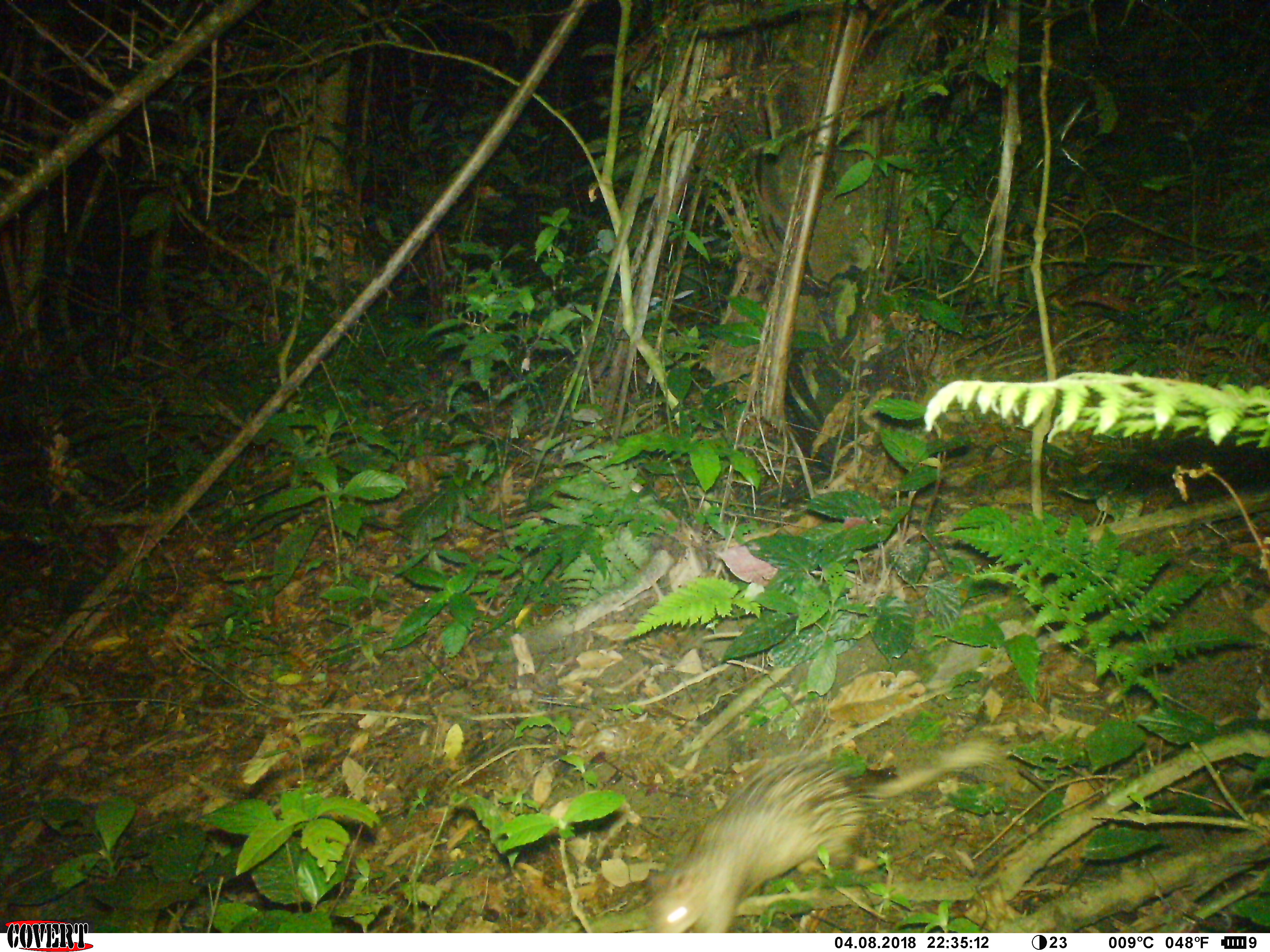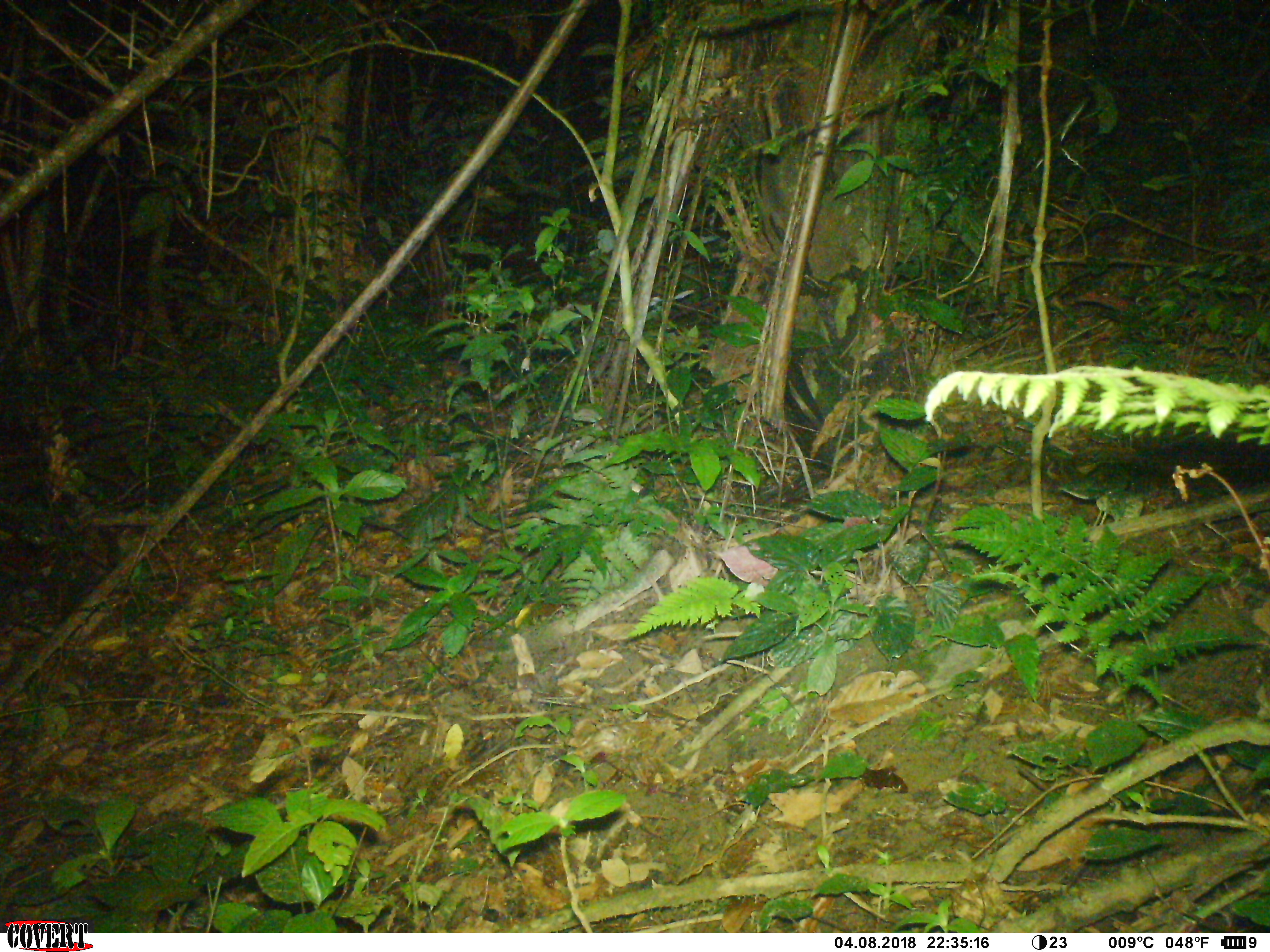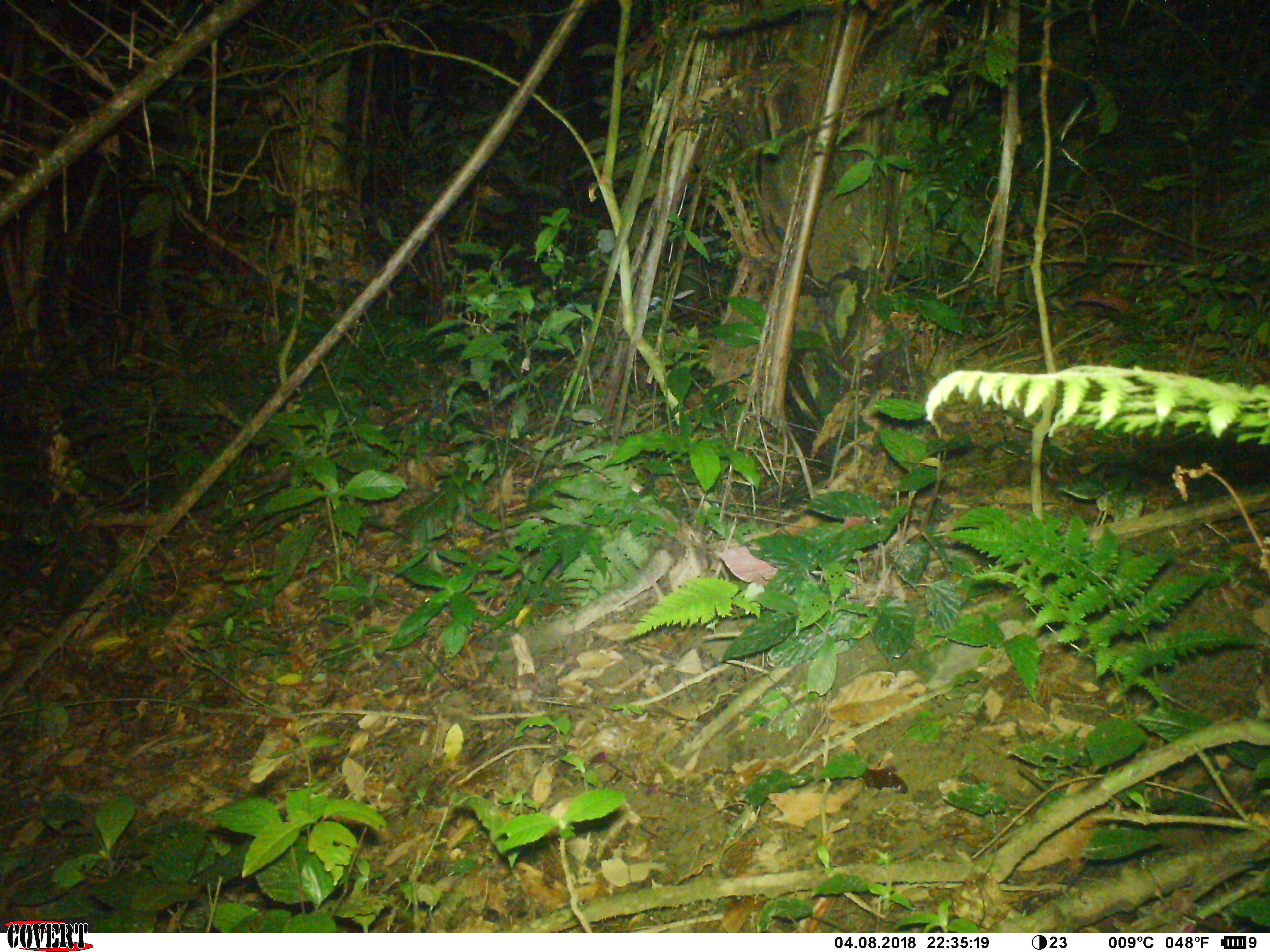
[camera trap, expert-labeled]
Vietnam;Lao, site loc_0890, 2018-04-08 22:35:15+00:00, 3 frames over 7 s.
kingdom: Animalia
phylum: Chordata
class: Mammalia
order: Rodentia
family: Hystricidae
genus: Atherurus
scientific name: Atherurus macrourus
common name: asiatic brush-tailed porcupine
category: asiatic brush tailed porcupine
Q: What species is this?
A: Asiatic brush tailed porcupine (asiatic brush-tailed porcupine) (Atherurus macrourus).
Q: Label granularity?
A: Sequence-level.